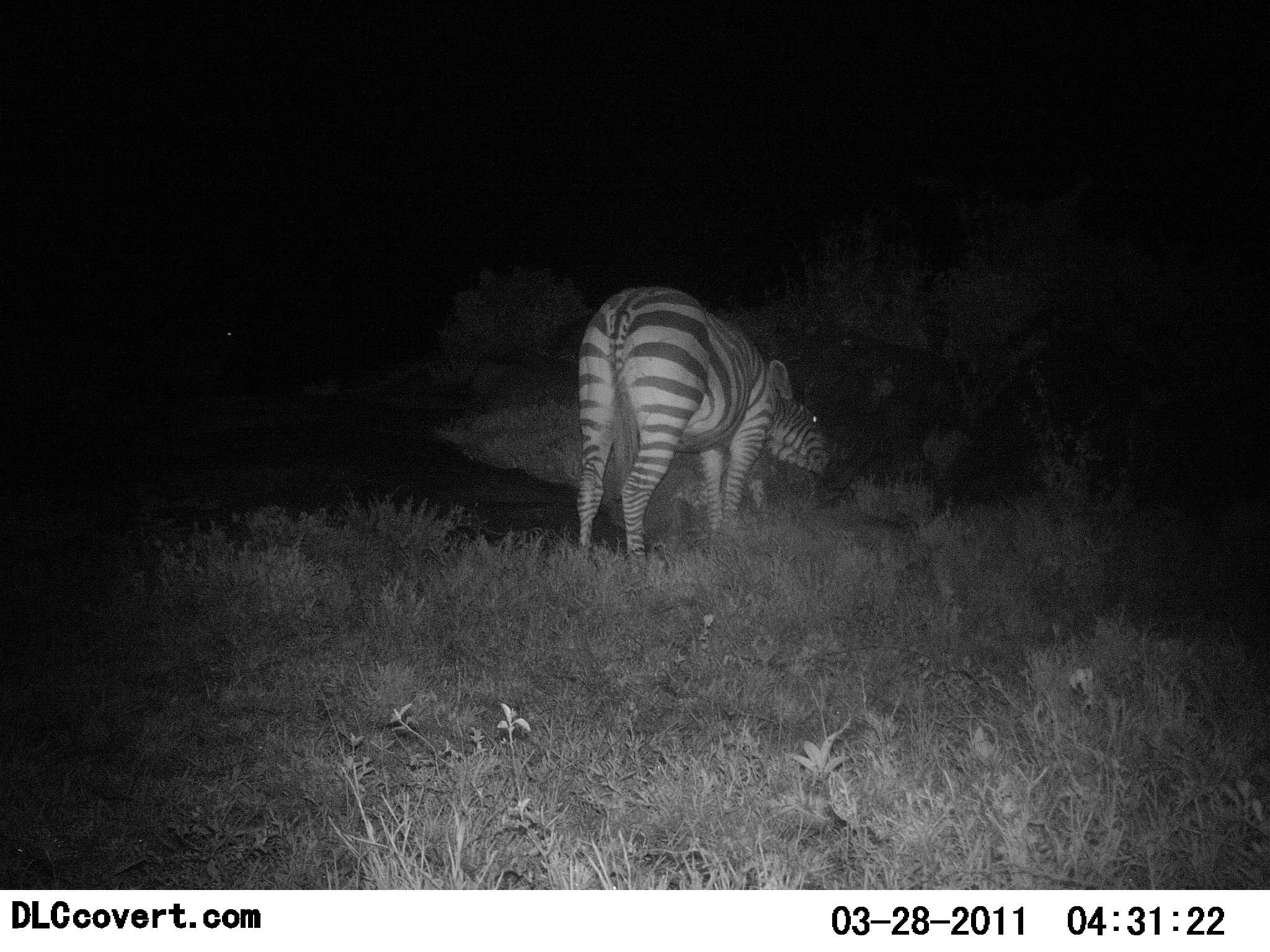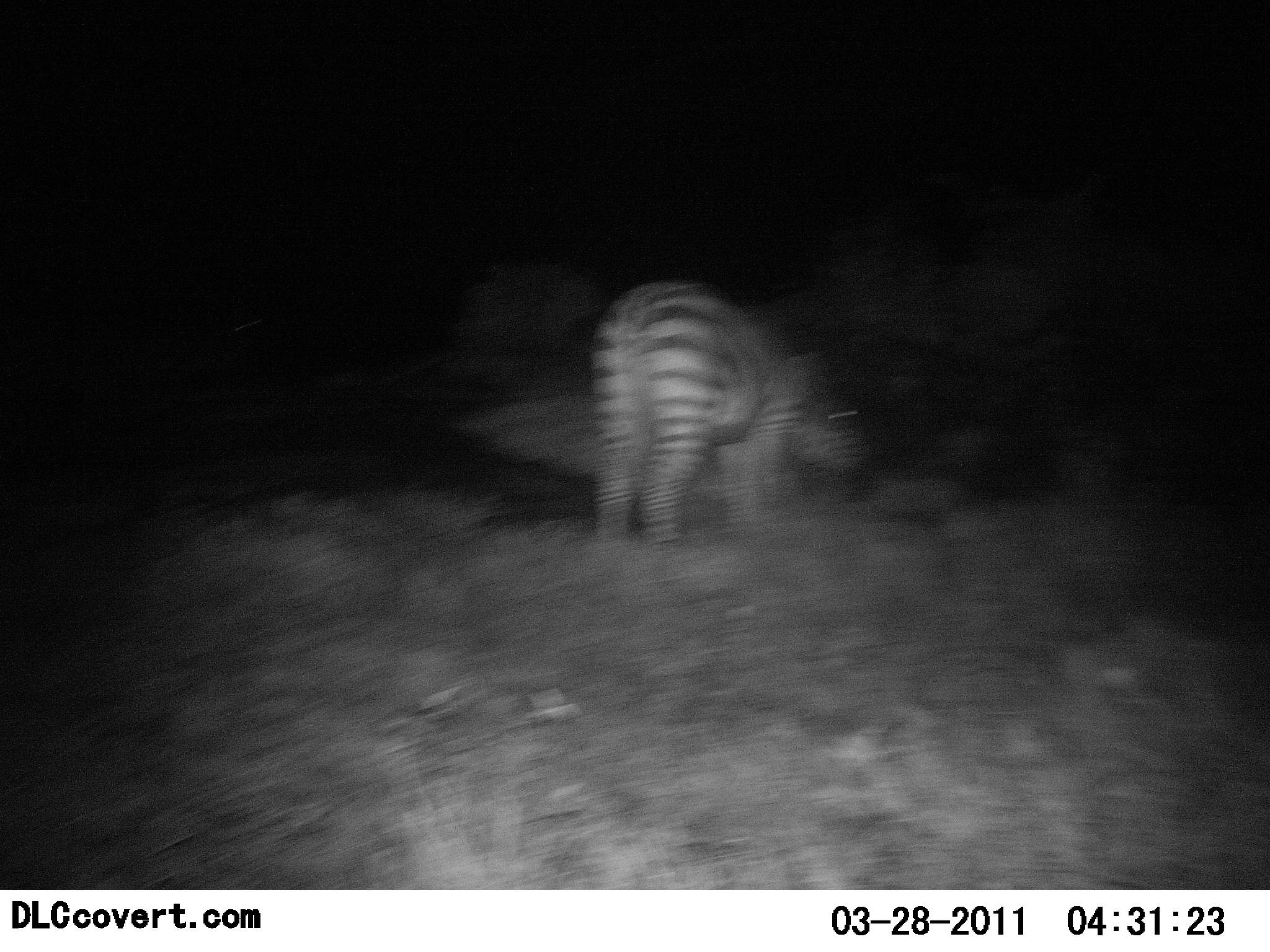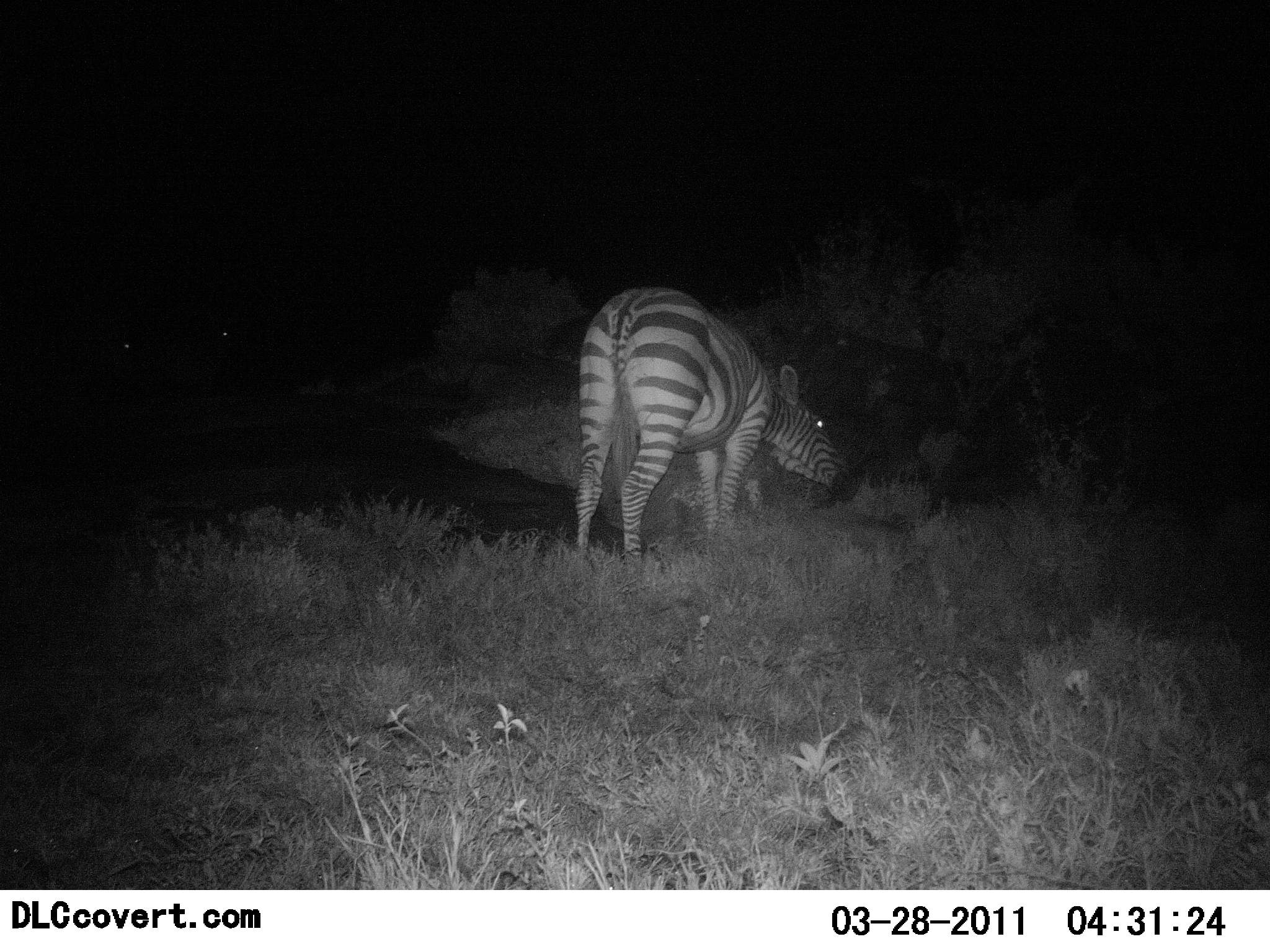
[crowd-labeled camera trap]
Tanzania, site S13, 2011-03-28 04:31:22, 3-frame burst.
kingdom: Animalia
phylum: Chordata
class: Mammalia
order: Perissodactyla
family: Equidae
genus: Equus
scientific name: Equus quagga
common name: plains zebra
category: zebra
Zebra (plains zebra) (Equus quagga), count 1. Behavior (volunteer vote fractions): standing 15%, resting 0%, moving 0%, interacting 0%. Young present (vote fraction): 0%. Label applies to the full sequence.